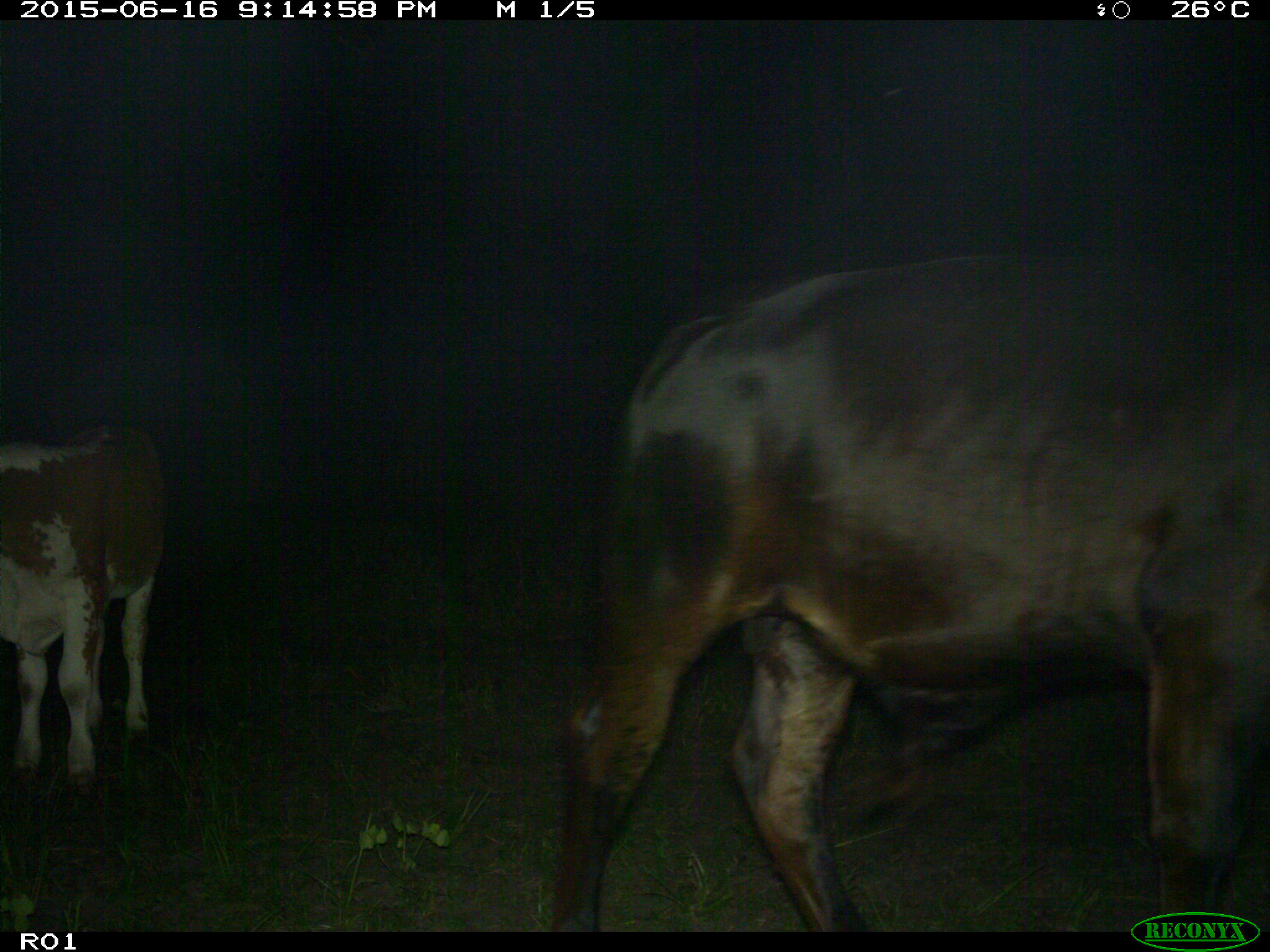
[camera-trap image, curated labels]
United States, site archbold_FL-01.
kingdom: Animalia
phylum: Chordata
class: Mammalia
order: Artiodactyla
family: Bovidae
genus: Bos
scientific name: Bos taurus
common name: domestic cow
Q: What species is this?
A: Bos taurus (domestic cow).